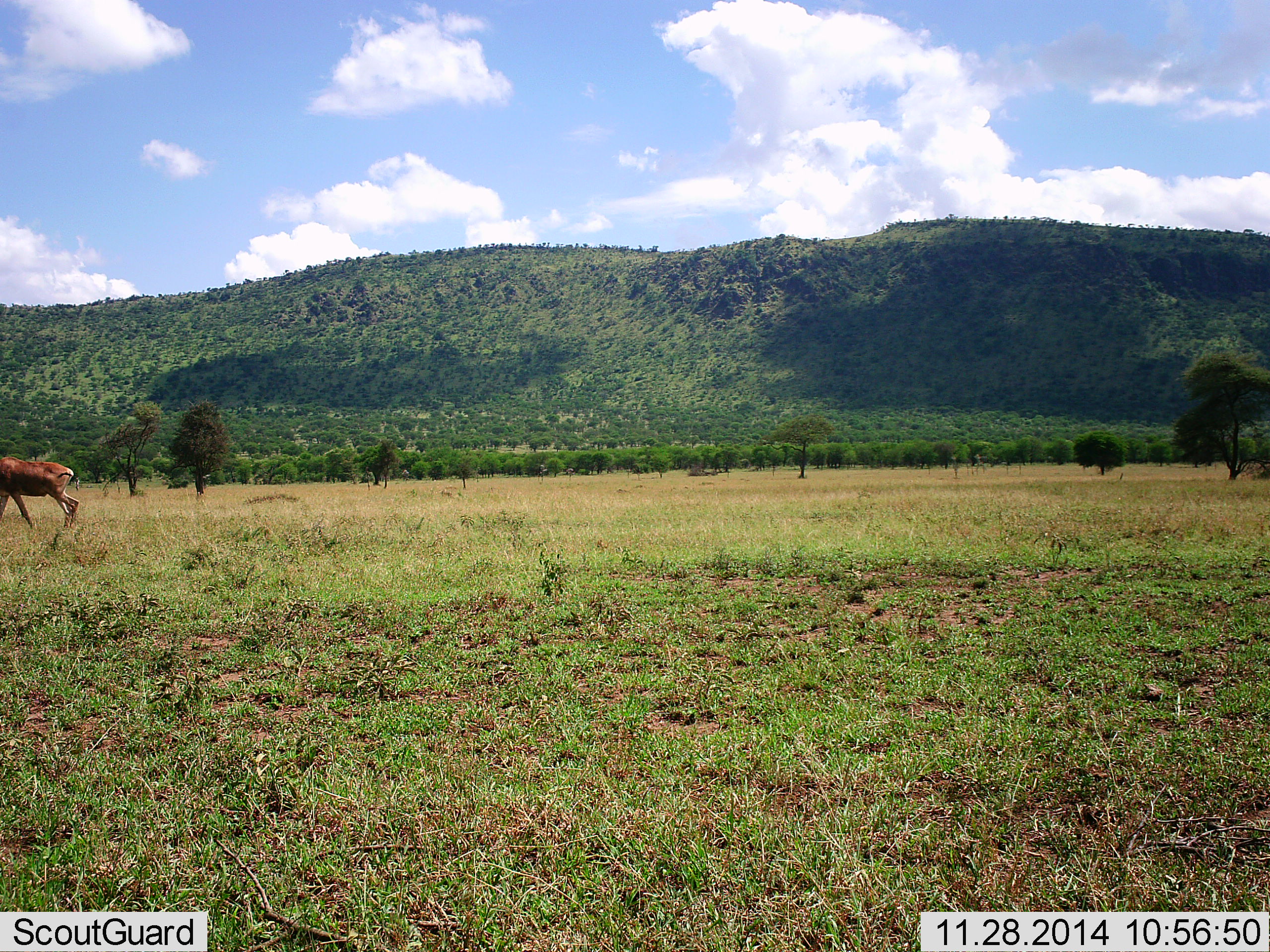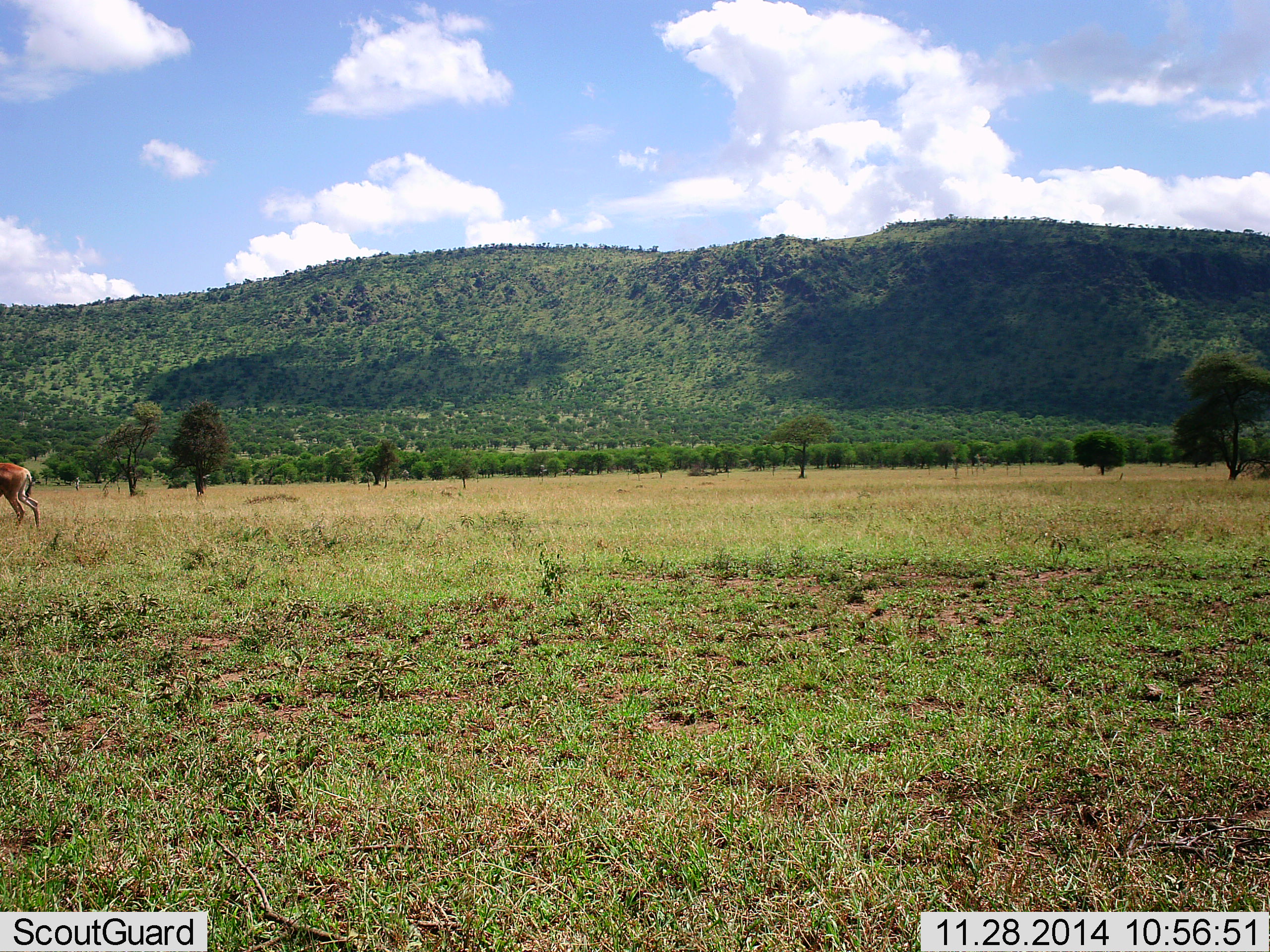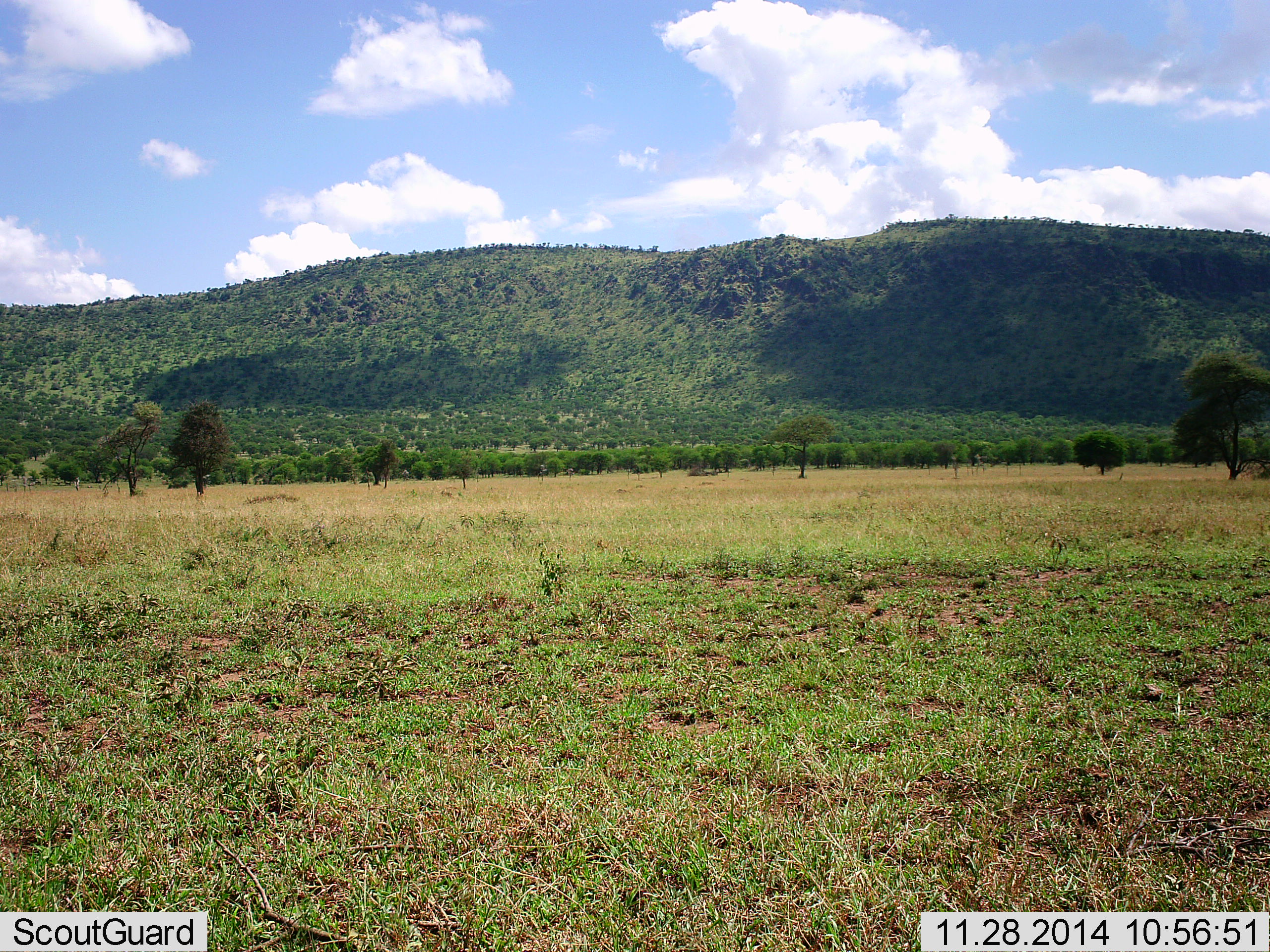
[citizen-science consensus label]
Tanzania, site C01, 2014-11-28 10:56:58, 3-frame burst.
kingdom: Animalia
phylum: Chordata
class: Mammalia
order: Artiodactyla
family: Bovidae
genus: Alcelaphus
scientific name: Alcelaphus buselaphus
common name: hartebeest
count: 1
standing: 0%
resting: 0%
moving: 100%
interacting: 0%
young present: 0%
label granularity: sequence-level